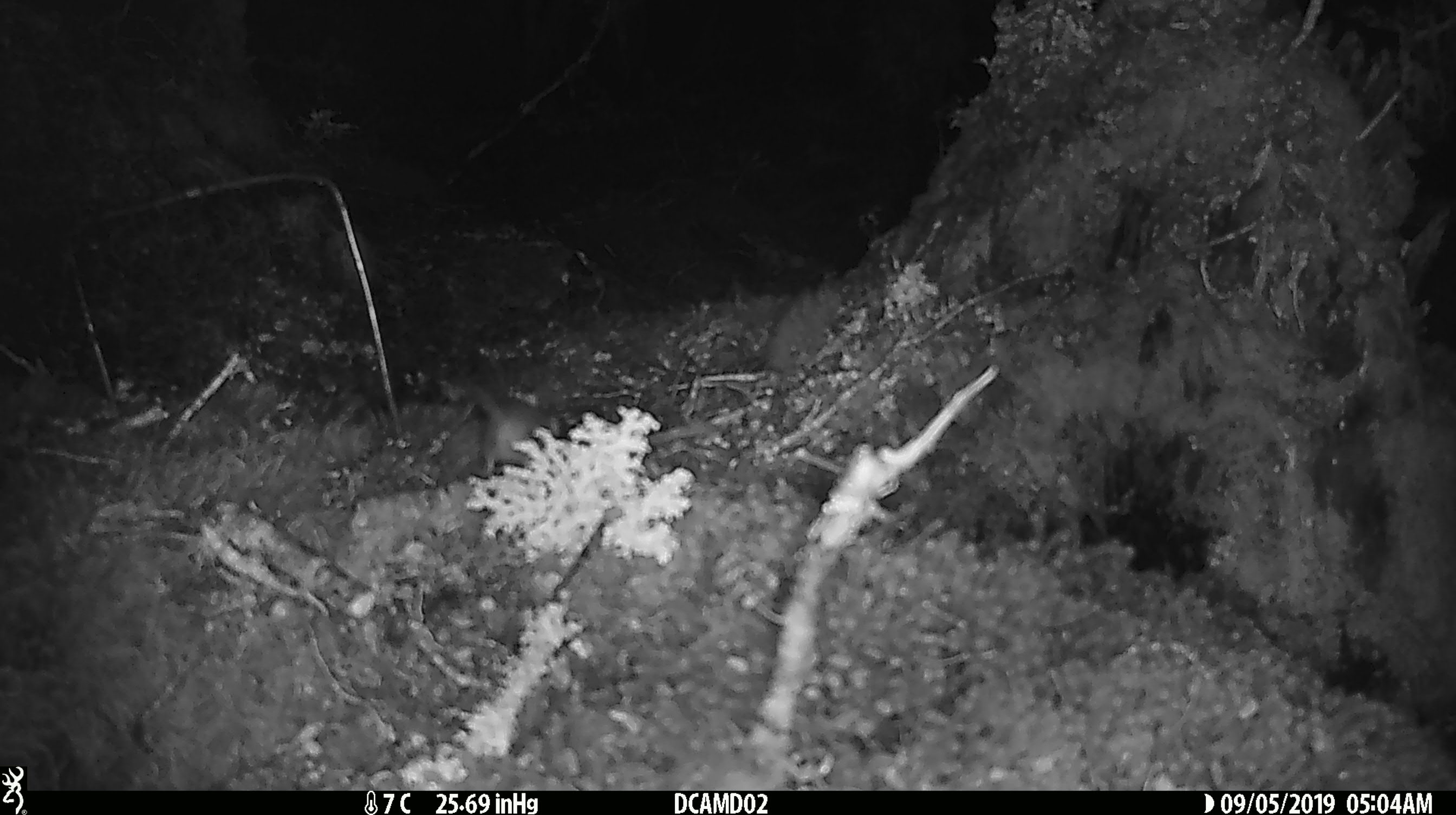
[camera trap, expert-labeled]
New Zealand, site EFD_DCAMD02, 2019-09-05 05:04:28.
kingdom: Animalia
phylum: Chordata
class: Mammalia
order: Rodentia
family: Muridae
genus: Mus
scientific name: Mus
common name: mouse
Mouse (Mus).